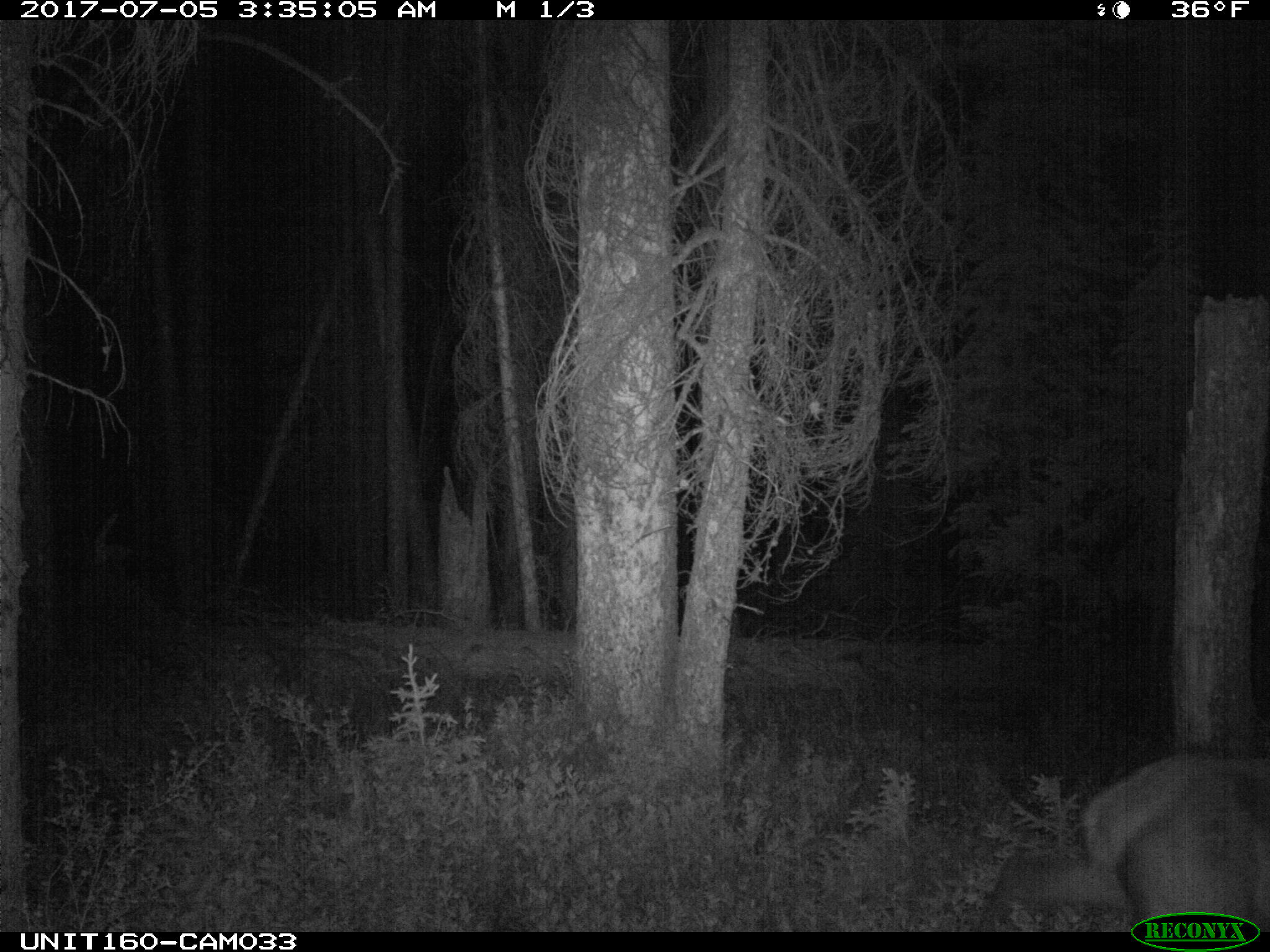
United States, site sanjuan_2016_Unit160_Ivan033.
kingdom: Animalia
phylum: Chordata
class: Mammalia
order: Artiodactyla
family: Cervidae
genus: Cervus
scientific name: Cervus elaphus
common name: red deer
Cervus elaphus (red deer).